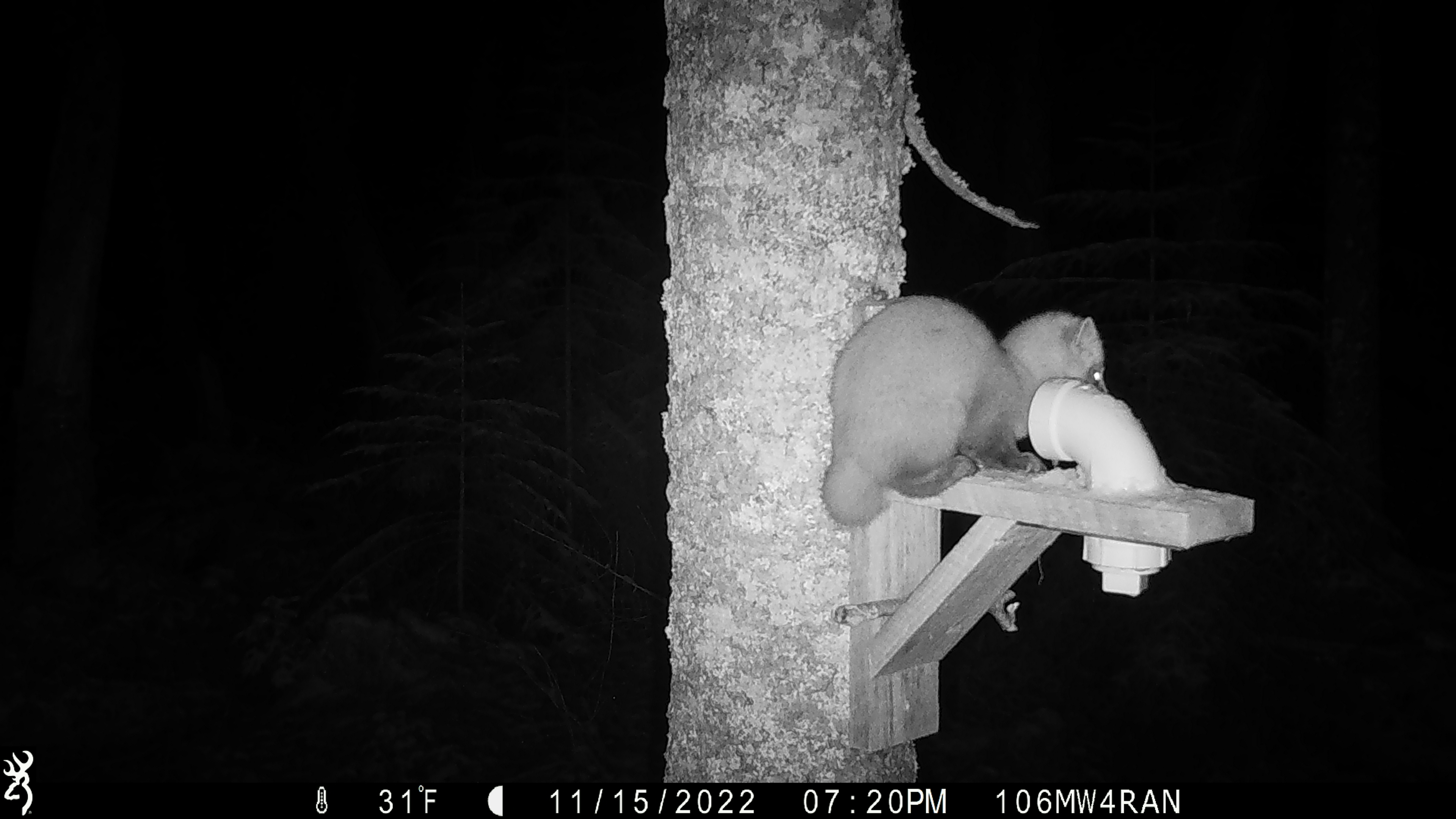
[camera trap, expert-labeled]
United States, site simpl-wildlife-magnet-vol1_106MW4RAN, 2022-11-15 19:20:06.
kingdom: Animalia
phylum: Chordata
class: Mammalia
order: Carnivora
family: Mustelidae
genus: Martes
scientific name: Martes americana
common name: american marten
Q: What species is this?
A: American marten (Martes americana).